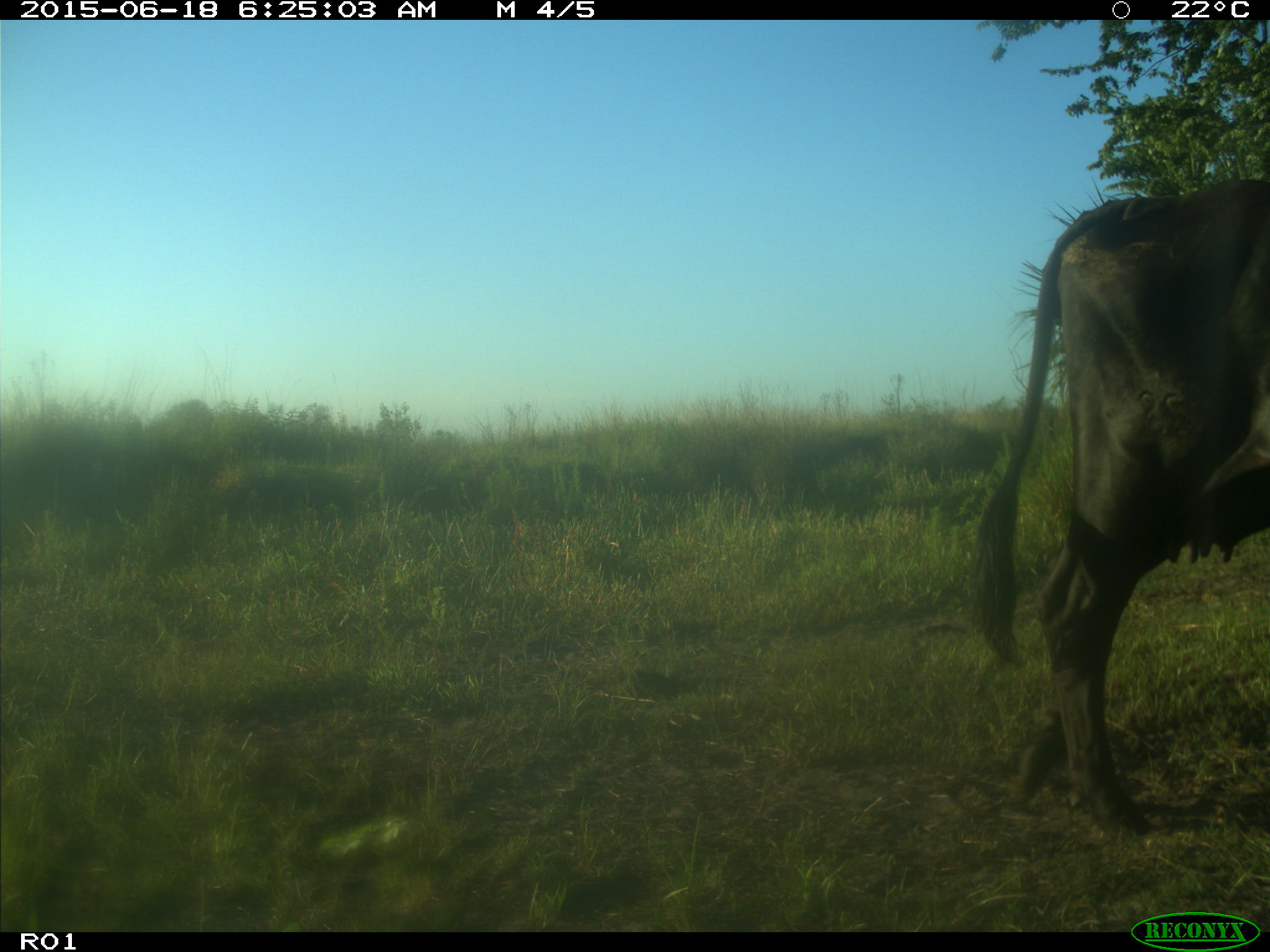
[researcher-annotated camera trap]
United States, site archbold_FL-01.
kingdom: Animalia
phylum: Chordata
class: Mammalia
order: Artiodactyla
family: Bovidae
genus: Bos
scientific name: Bos taurus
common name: domestic cow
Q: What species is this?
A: Bos taurus (domestic cow).